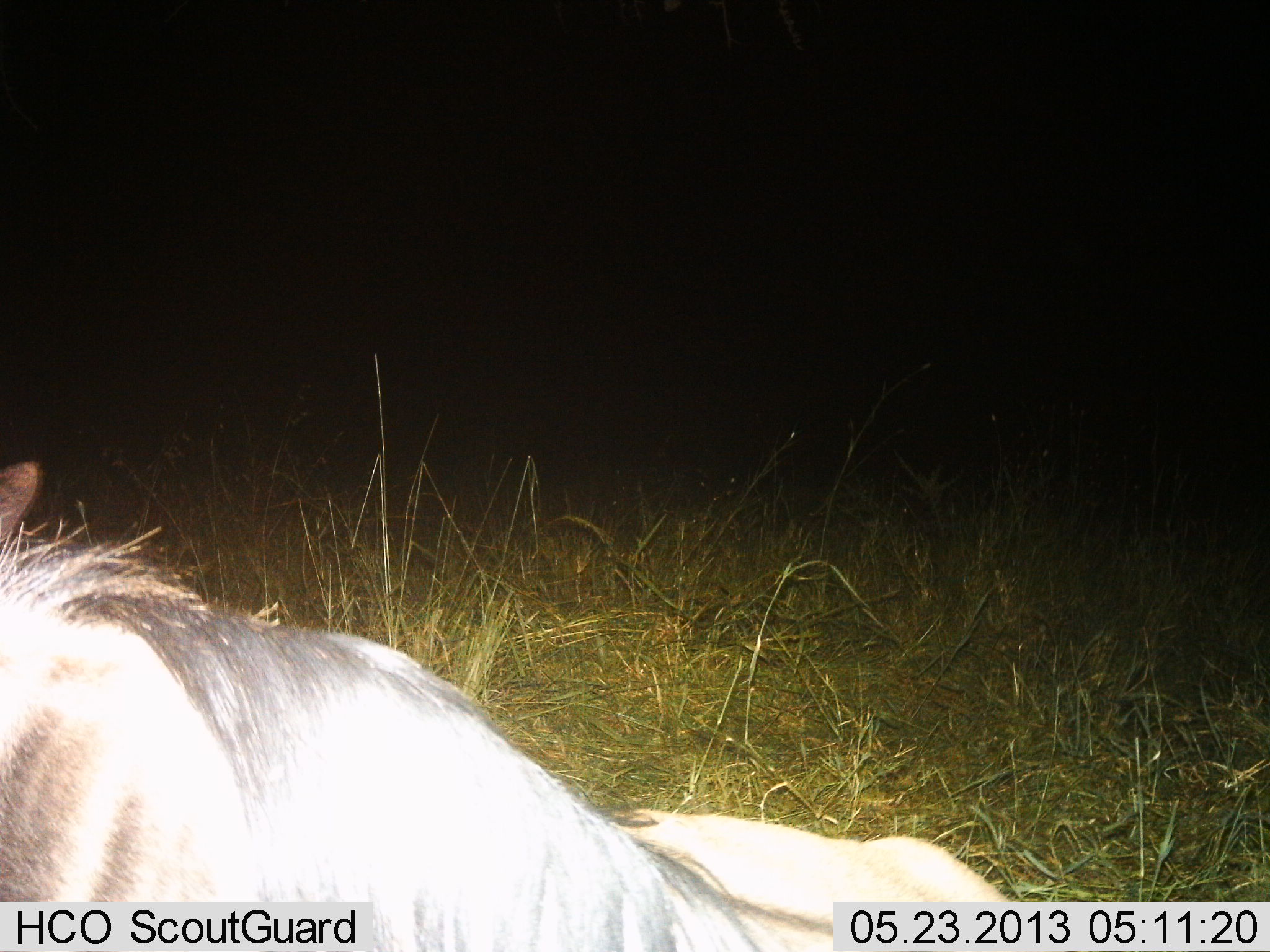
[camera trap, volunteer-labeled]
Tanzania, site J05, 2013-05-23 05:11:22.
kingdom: Animalia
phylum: Chordata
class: Mammalia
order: Artiodactyla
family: Bovidae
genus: Connochaetes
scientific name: Connochaetes taurinus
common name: blue wildebeest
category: wildebeest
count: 1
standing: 12%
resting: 88%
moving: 0%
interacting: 0%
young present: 0%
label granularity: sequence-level